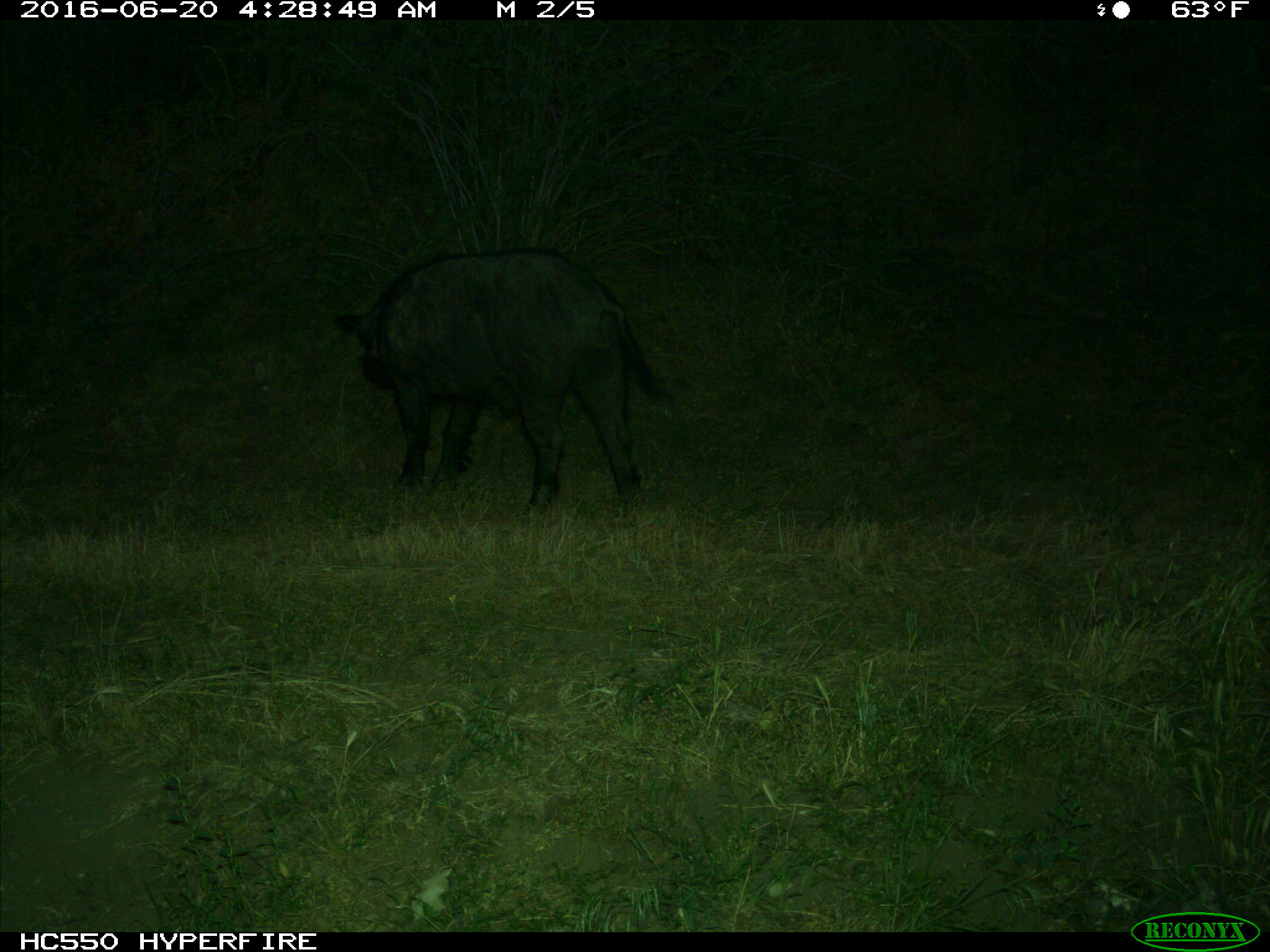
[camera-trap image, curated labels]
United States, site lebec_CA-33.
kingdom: Animalia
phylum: Chordata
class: Mammalia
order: Artiodactyla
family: Suidae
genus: Sus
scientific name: Sus scrofa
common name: wild boar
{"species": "Sus scrofa (wild boar)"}